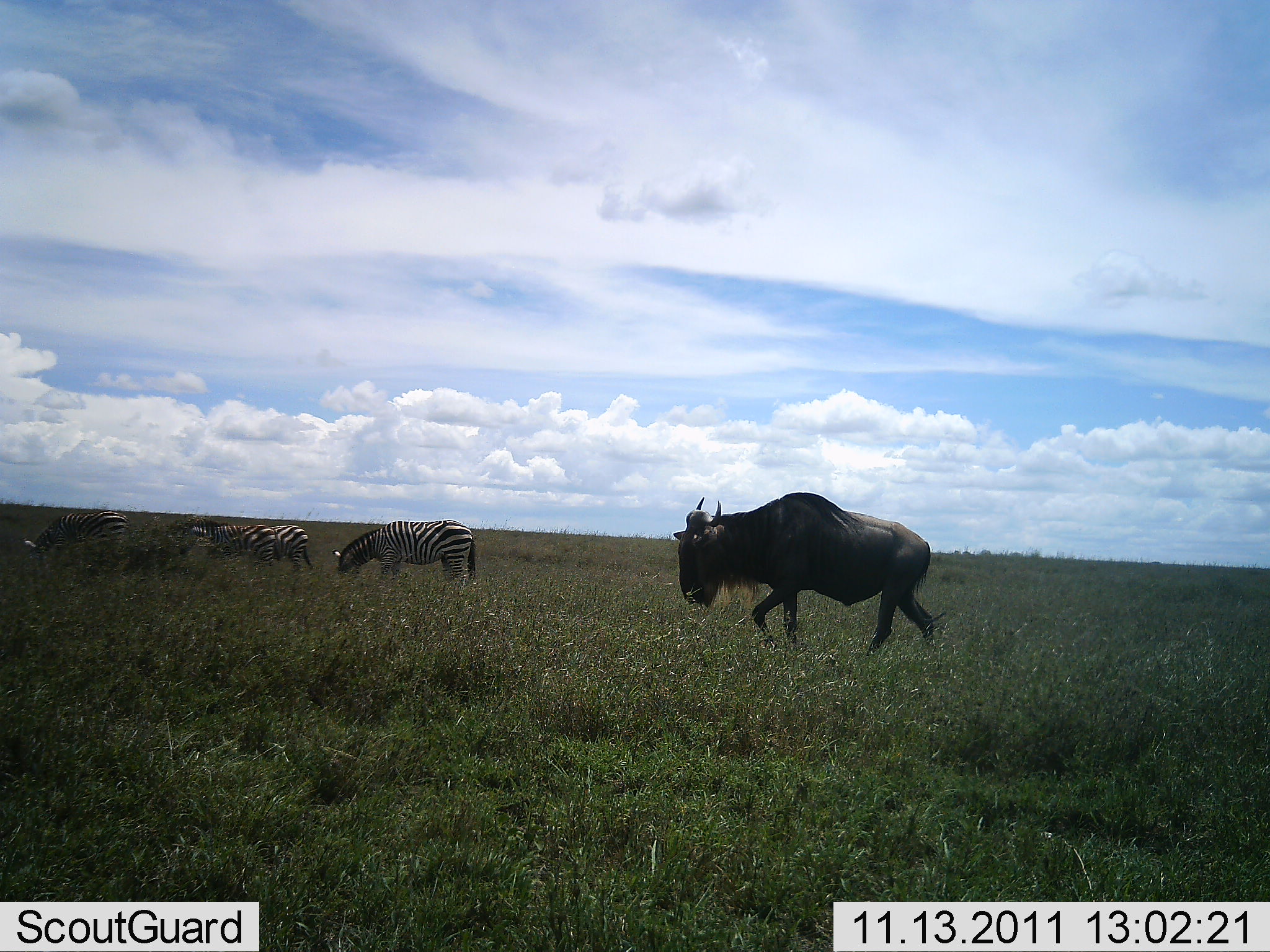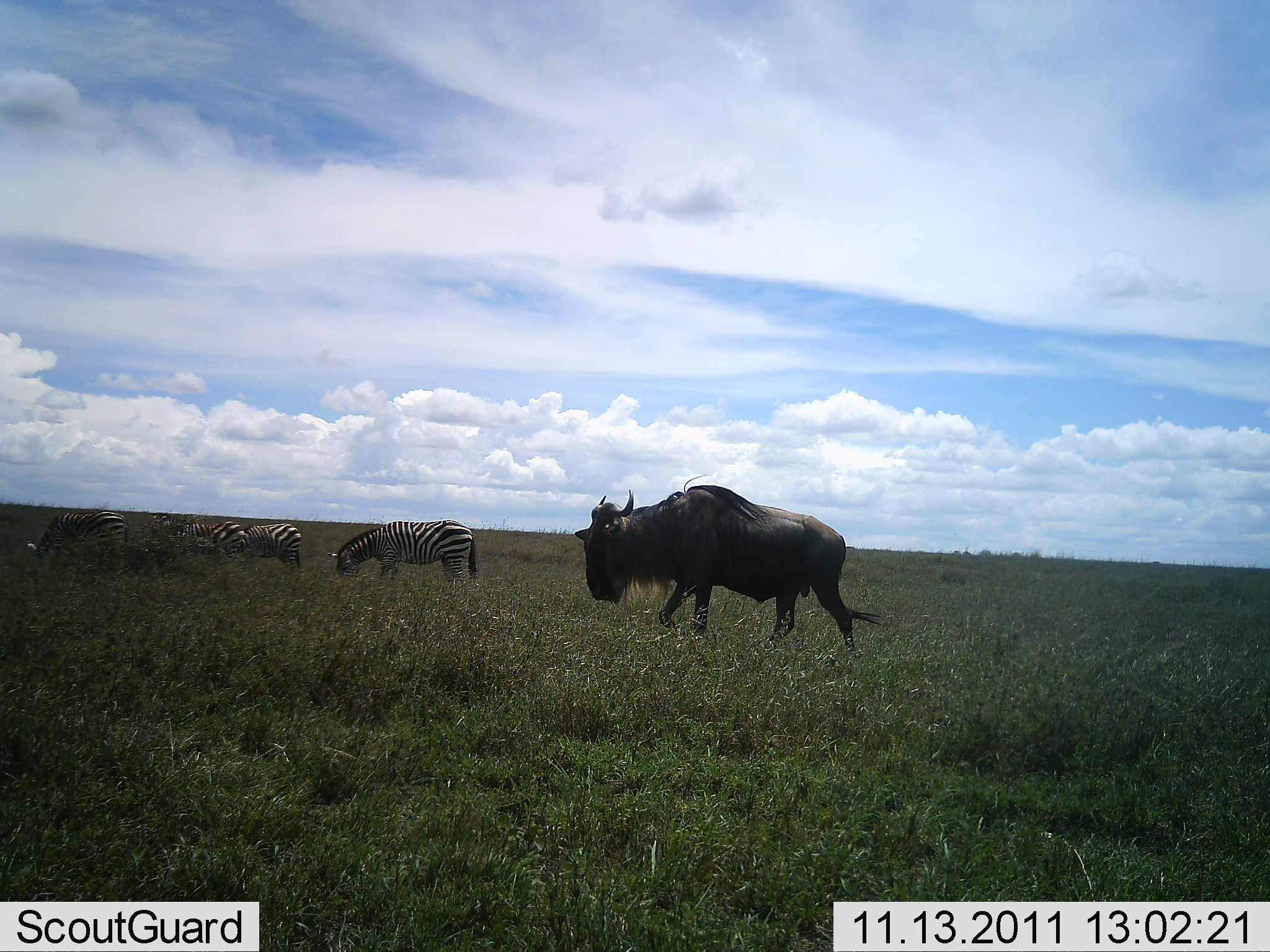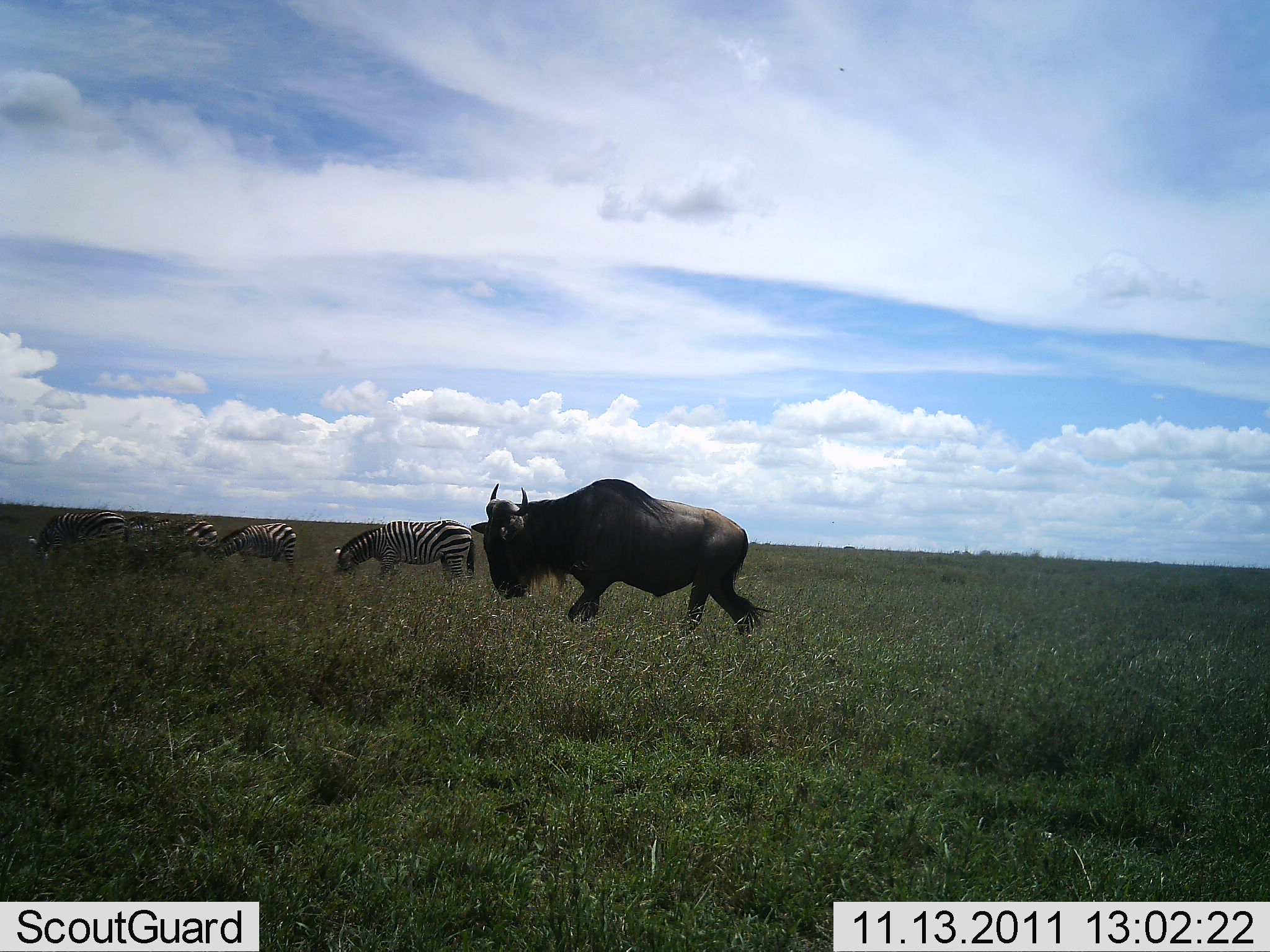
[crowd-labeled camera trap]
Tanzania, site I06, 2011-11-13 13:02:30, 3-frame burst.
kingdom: Animalia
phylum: Chordata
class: Mammalia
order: Artiodactyla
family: Bovidae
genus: Connochaetes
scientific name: Connochaetes taurinus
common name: blue wildebeest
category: wildebeest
Wildebeest (blue wildebeest) (Connochaetes taurinus), count 1. Behavior (volunteer vote fractions): standing 7%, resting 0%, moving 93%, interacting 0%. Young present (vote fraction): 0%. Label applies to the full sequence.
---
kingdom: Animalia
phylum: Chordata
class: Mammalia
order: Perissodactyla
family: Equidae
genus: Equus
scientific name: Equus quagga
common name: plains zebra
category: zebra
Zebra (plains zebra) (Equus quagga), count 4. Behavior (volunteer vote fractions): standing 57%, resting 0%, moving 21%, interacting 0%. Young present (vote fraction): 0%. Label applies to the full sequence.